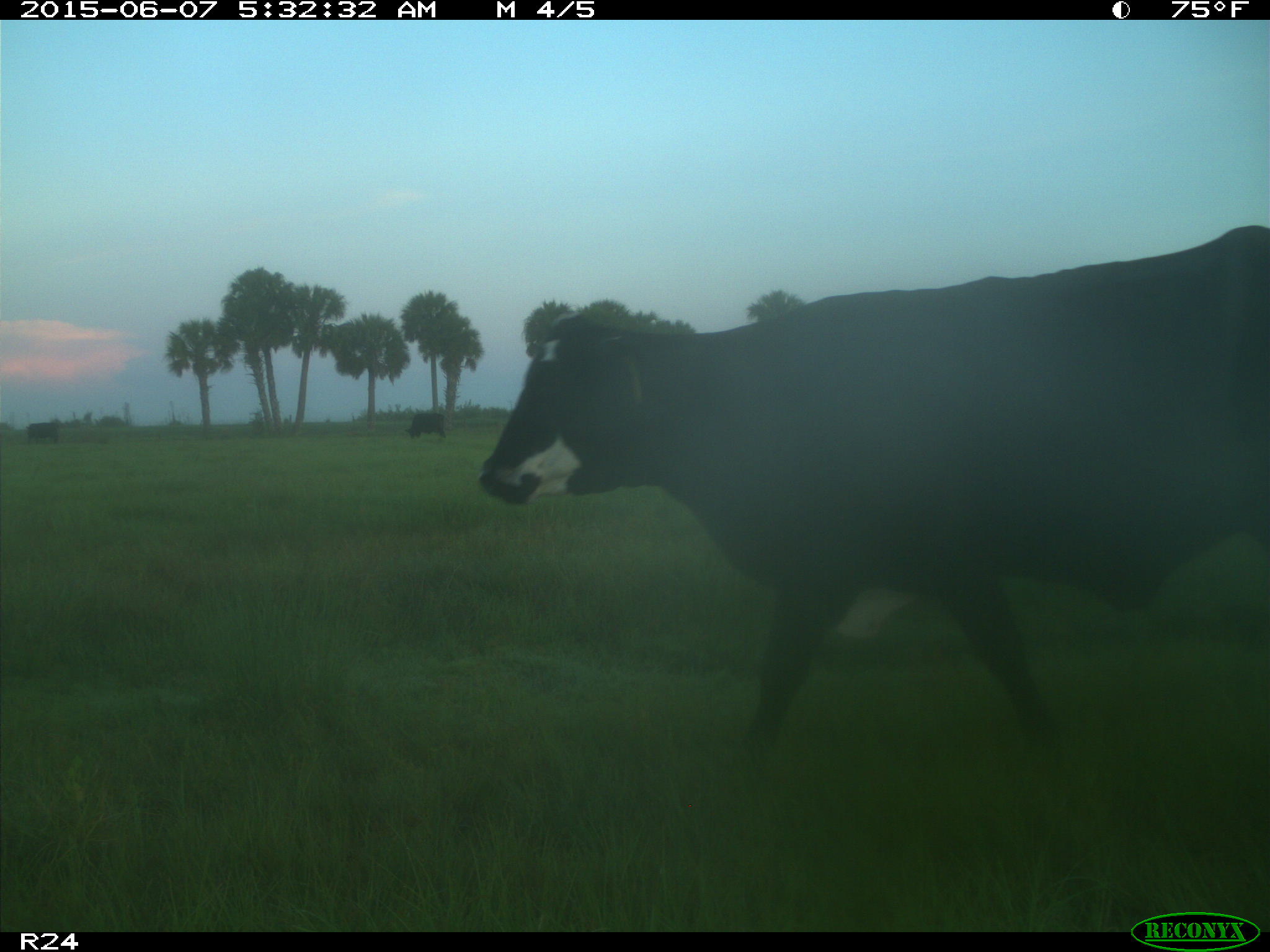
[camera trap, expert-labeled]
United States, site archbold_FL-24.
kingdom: Animalia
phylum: Chordata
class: Mammalia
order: Artiodactyla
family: Bovidae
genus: Bos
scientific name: Bos taurus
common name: domestic cow